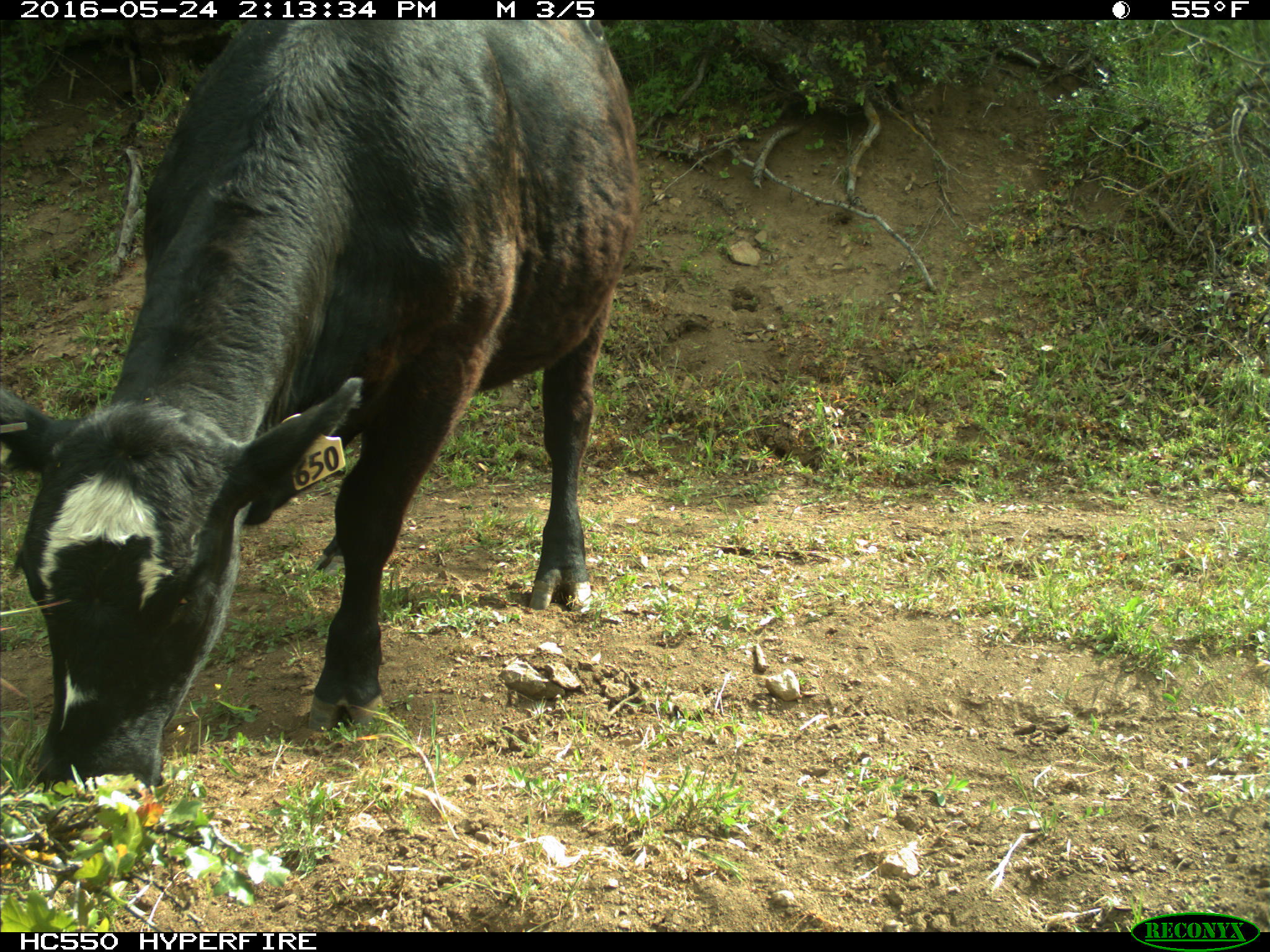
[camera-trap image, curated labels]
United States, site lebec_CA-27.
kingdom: Animalia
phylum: Chordata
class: Mammalia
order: Artiodactyla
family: Bovidae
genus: Bos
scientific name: Bos taurus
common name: domestic cow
Bos taurus (domestic cow).